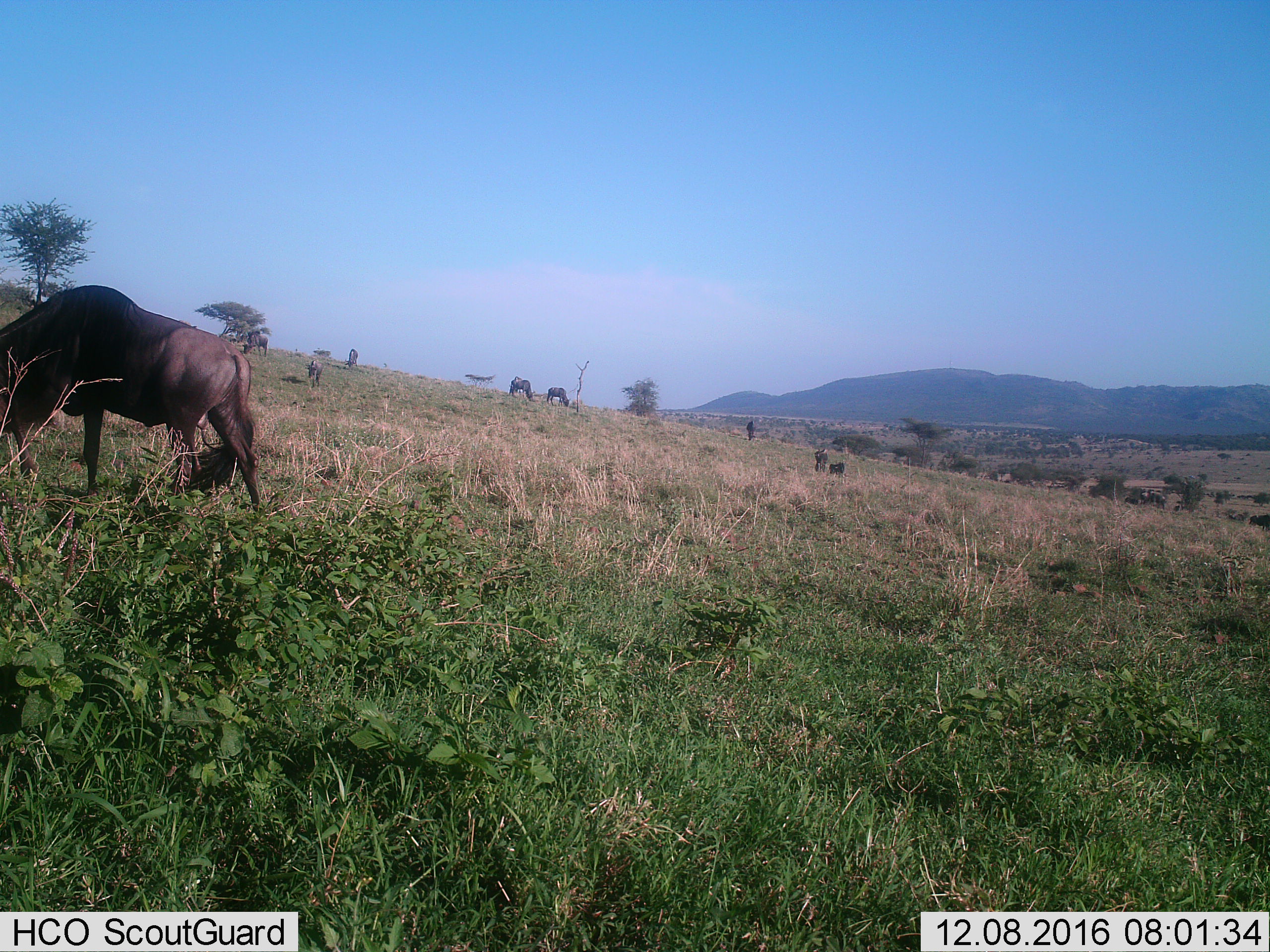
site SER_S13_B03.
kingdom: Animalia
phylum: Chordata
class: Mammalia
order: Artiodactyla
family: Bovidae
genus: Connochaetes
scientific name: Connochaetes taurinus taurinus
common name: blue wildebeest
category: wildebeestblue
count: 8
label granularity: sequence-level